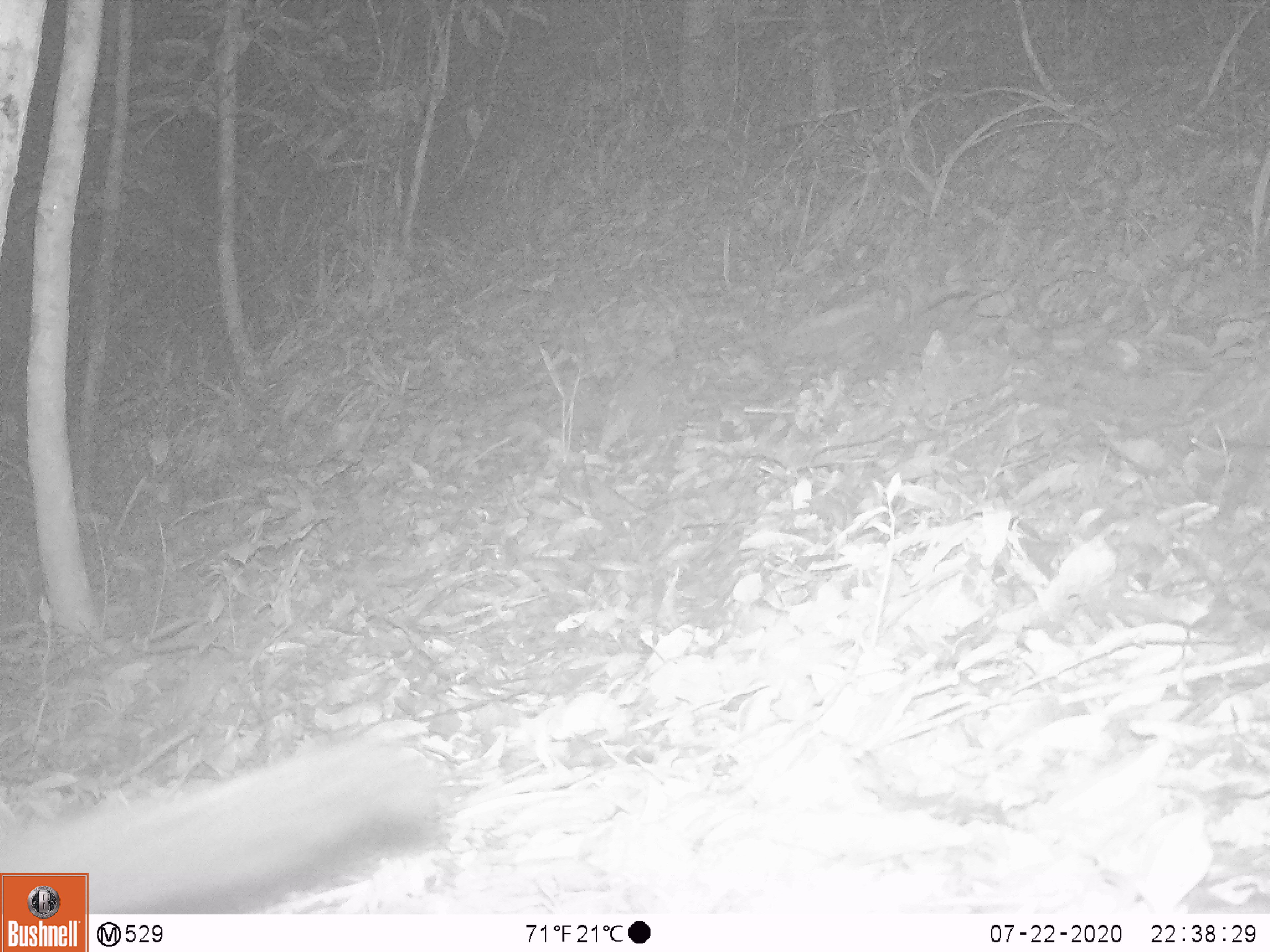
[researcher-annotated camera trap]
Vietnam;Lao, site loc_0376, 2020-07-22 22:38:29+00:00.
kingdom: Animalia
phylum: Chordata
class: Mammalia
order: Carnivora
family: Viverridae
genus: Paradoxurus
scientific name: Paradoxurus hermaphroditus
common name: common palm civet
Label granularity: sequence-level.